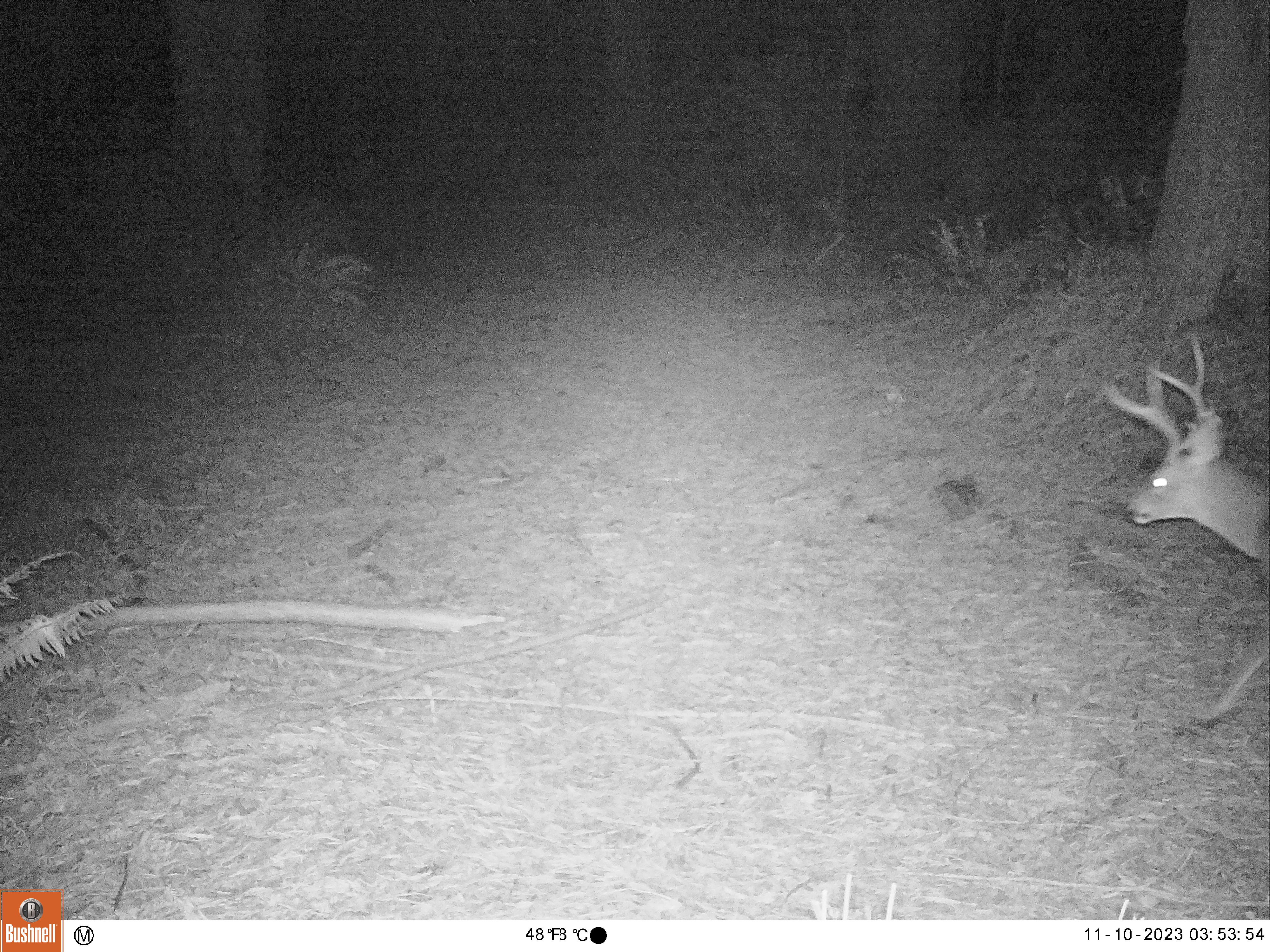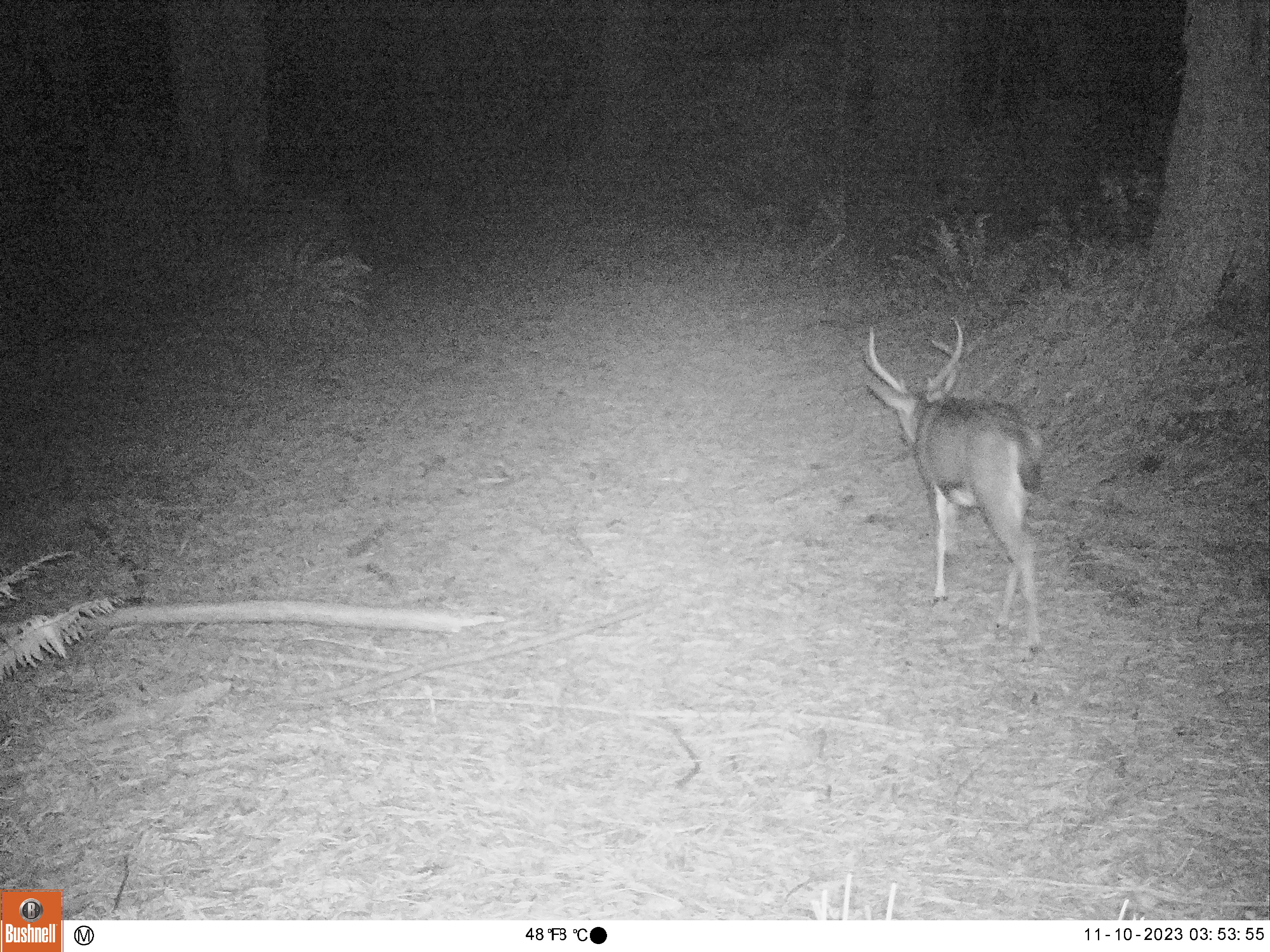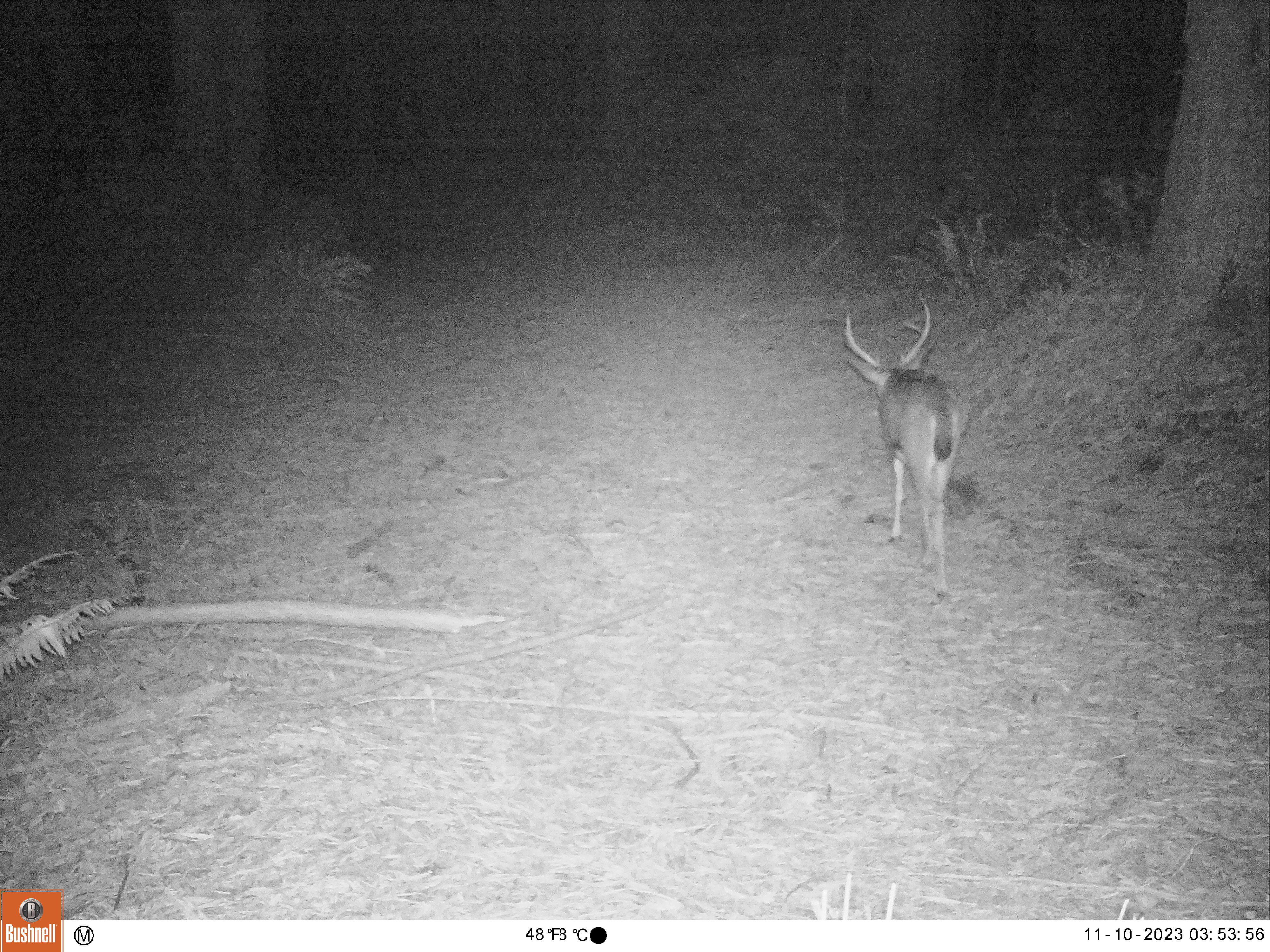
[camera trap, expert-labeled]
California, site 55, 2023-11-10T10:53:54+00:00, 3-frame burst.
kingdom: Animalia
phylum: Chordata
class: Mammalia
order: Artiodactyla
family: Cervidae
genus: Odocoileus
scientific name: Odocoileus hemionus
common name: mule deer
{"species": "mule deer (Odocoileus hemionus)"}